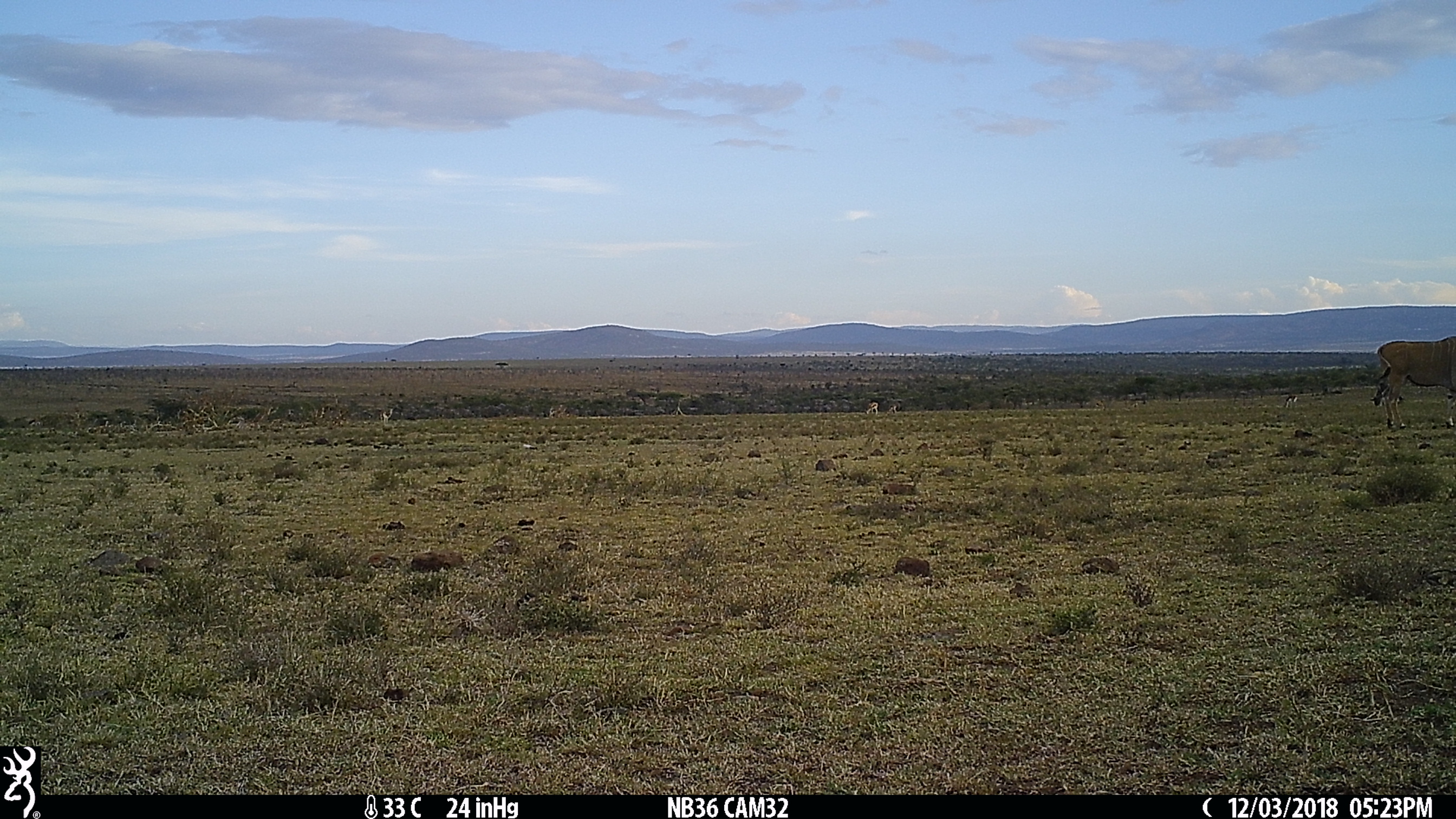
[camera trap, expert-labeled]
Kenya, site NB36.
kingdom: Animalia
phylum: Chordata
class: Mammalia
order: Artiodactyla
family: Bovidae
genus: Tragelaphus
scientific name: Tragelaphus oryx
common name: eland